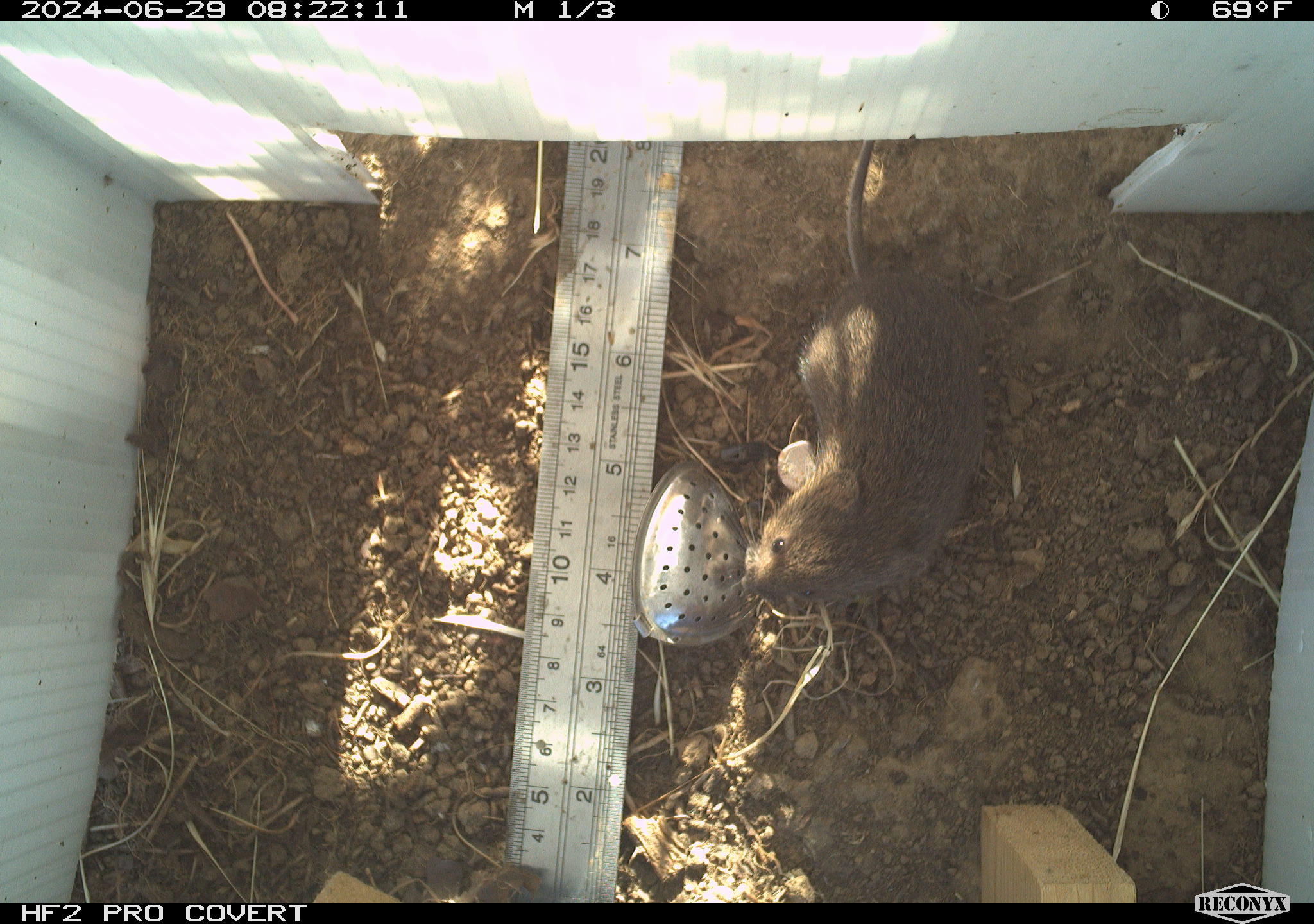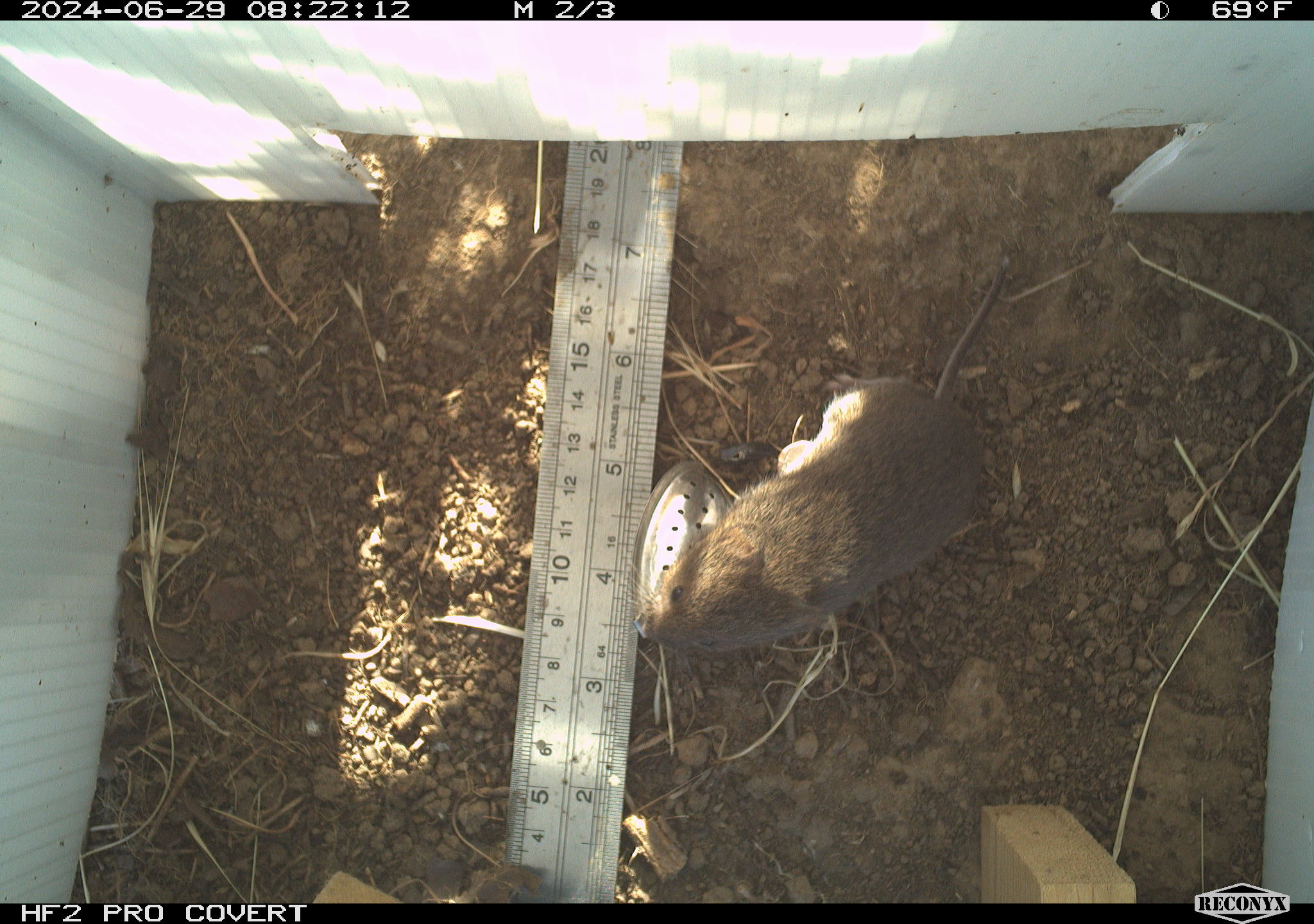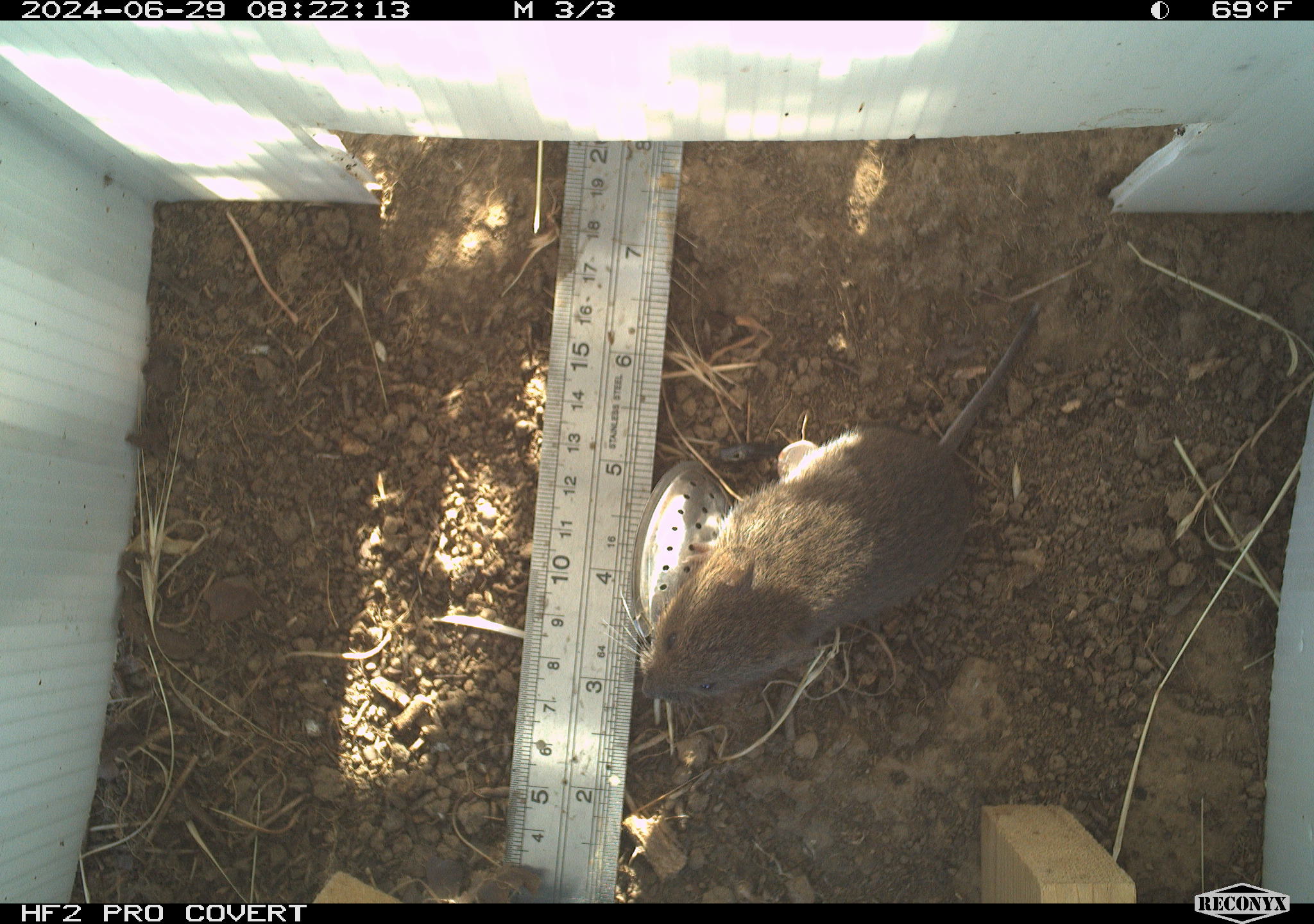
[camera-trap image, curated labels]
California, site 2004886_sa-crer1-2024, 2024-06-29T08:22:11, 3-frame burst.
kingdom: Animalia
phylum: Chordata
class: Mammalia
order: Rodentia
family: Cricetidae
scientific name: Arvicolinae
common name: voles, lemmings, and muskrats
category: arvicolinae subfamily